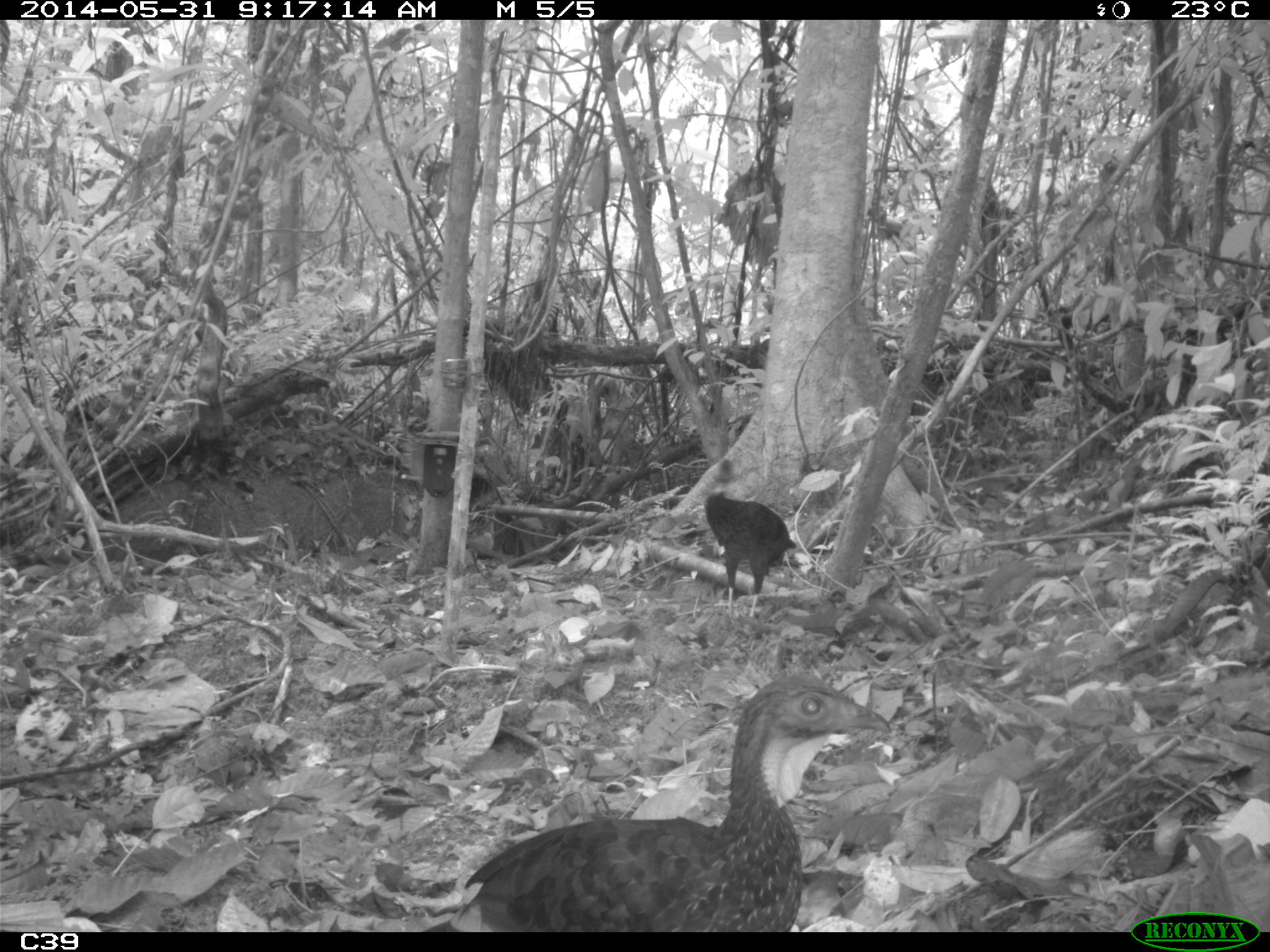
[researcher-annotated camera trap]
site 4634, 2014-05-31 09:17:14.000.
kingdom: Animalia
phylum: Chordata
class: Aves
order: Galliformes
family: Cracidae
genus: Penelope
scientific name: Penelope jacquacu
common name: spix's guan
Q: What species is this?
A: Penelope jacquacu (spix's guan).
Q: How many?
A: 2.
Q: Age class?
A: Adult.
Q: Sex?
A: Female.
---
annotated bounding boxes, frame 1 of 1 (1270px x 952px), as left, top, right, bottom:
penelope jacquacu: 420, 672, 894, 932; 703, 455, 795, 623